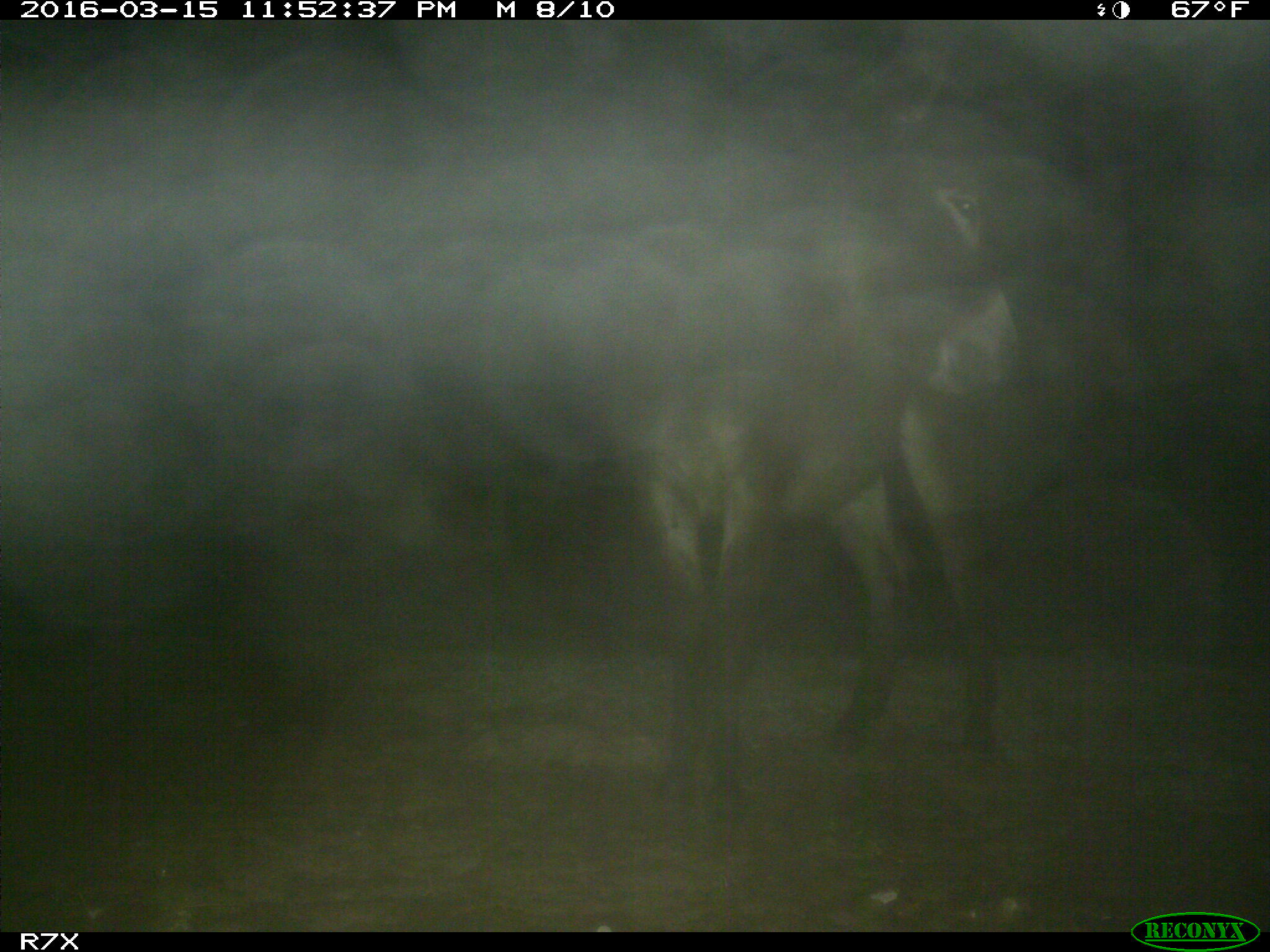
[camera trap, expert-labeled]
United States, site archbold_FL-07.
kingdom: Animalia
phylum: Chordata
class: Mammalia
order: Perissodactyla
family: Equidae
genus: Equus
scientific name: Equus africanus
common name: african wild ass